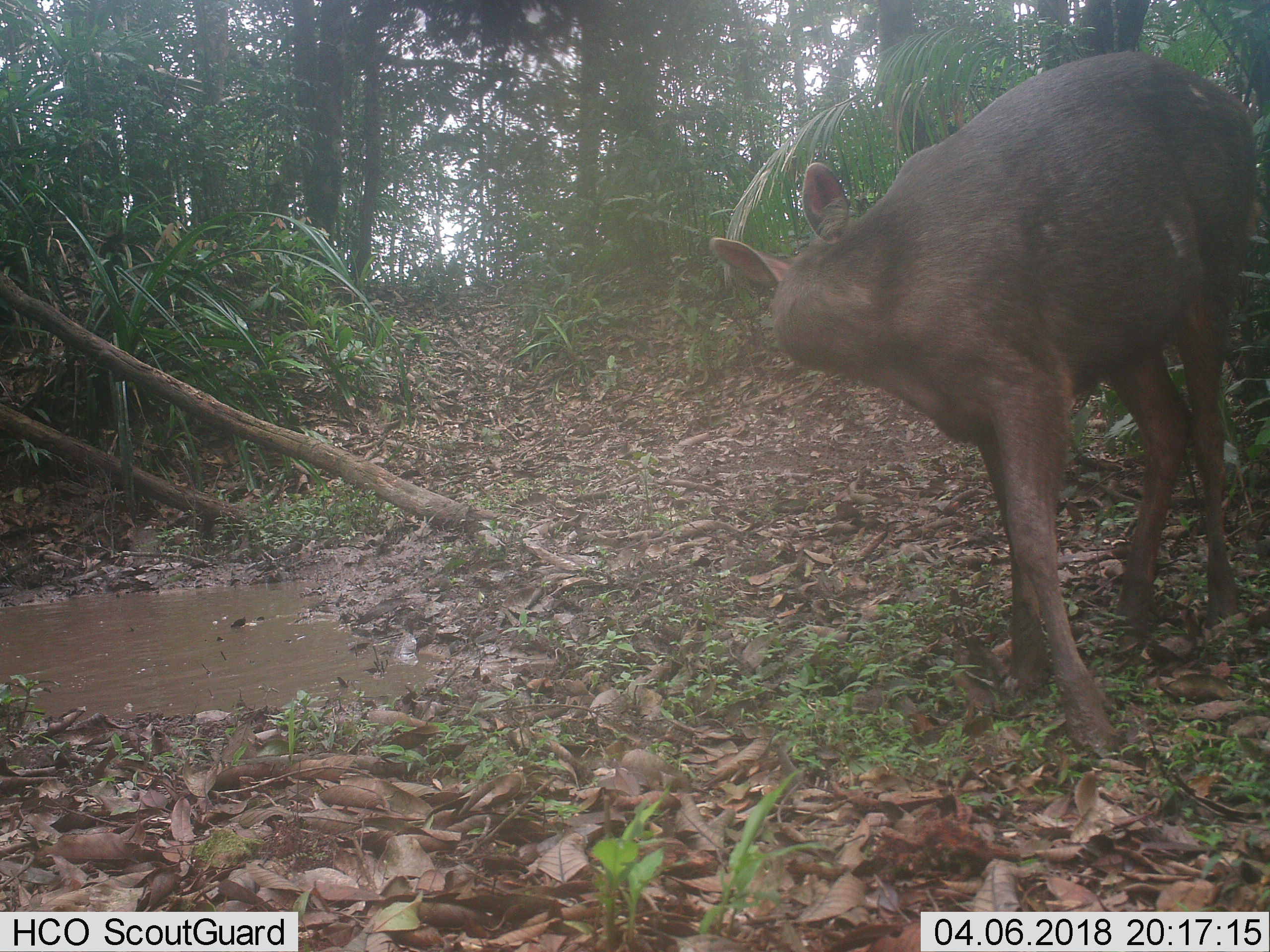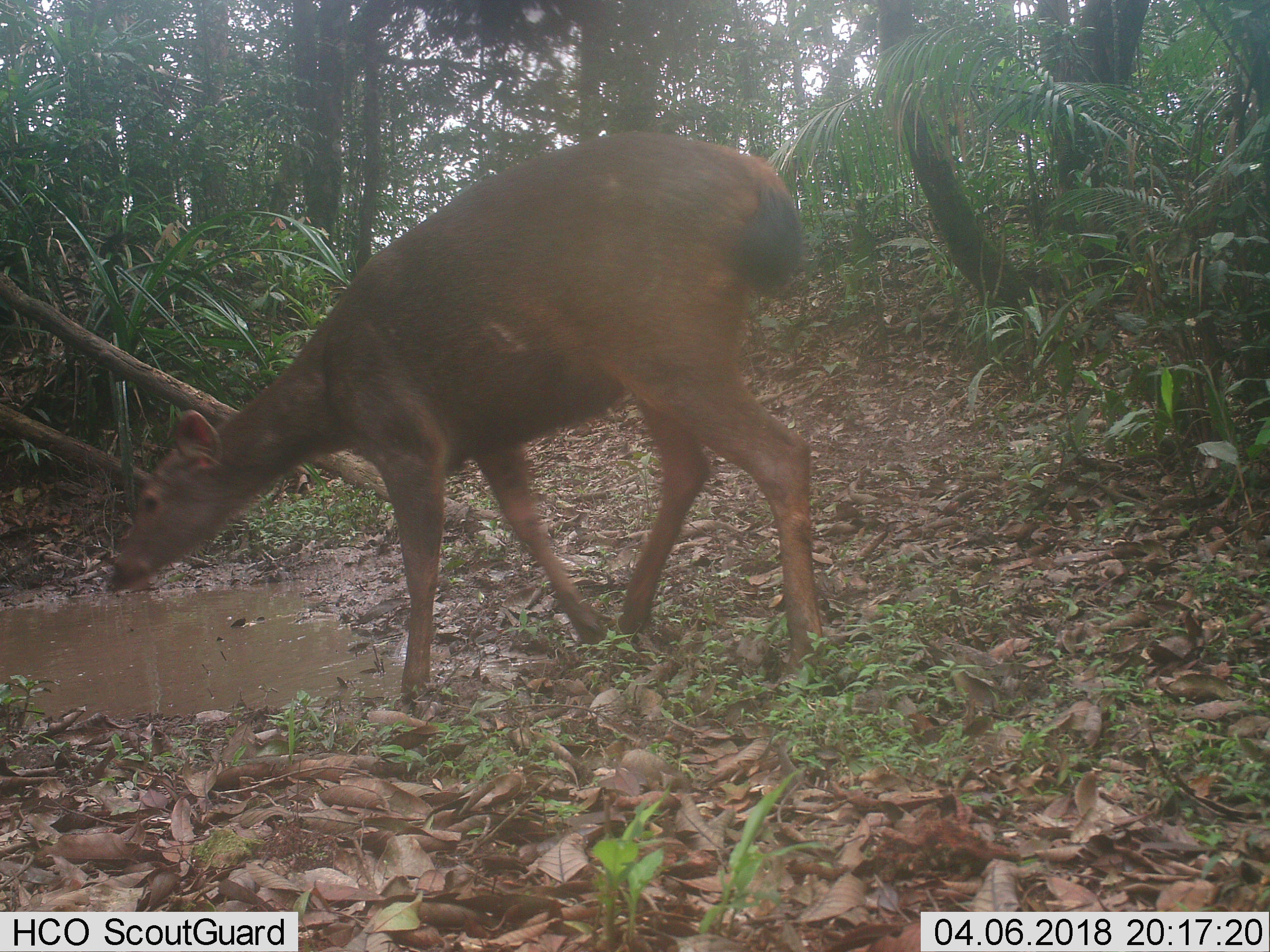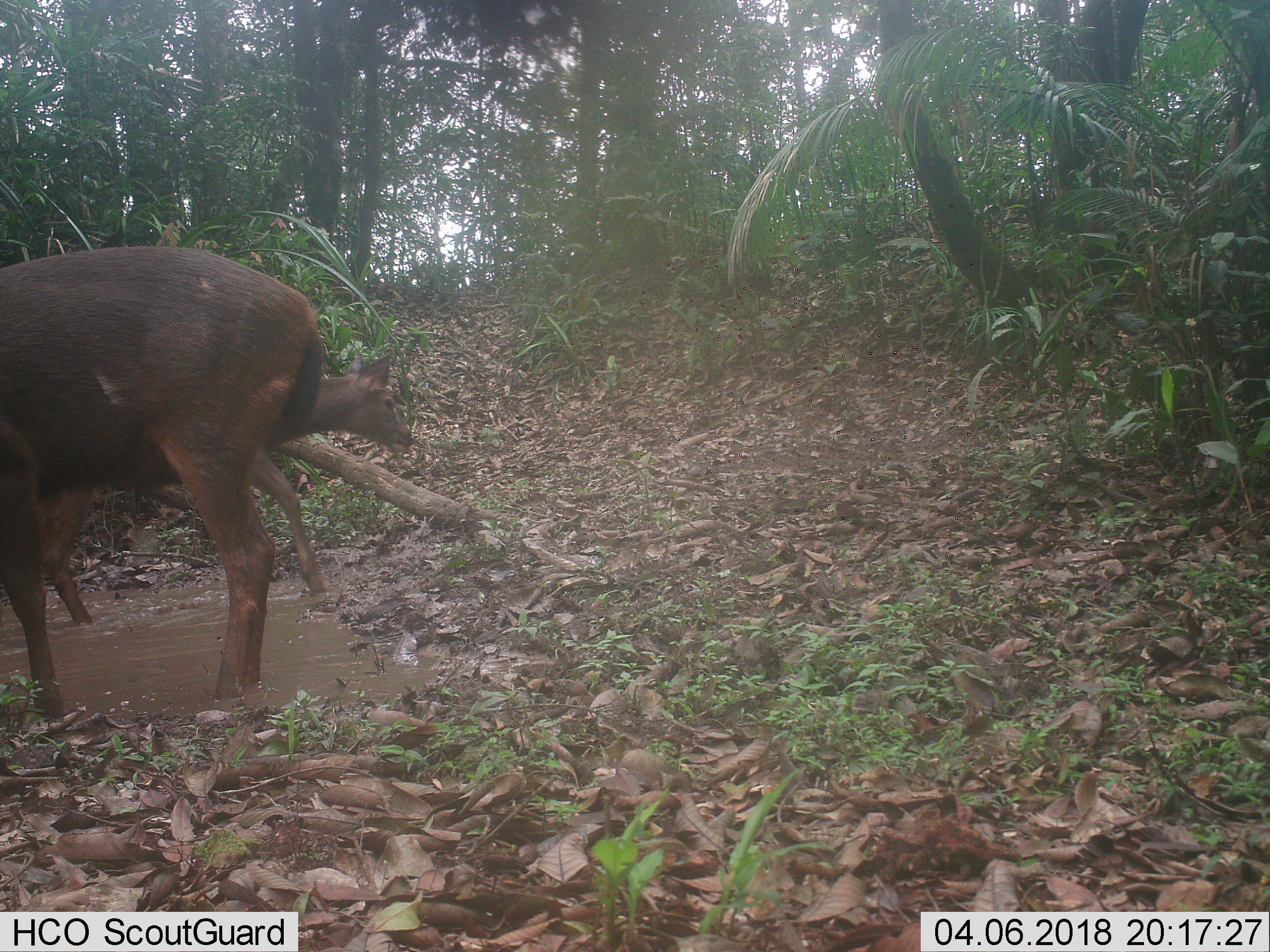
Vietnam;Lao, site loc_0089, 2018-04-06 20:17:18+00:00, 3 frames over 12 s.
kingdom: Animalia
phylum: Chordata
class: Mammalia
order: Artiodactyla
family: Cervidae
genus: Rusa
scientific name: Rusa unicolor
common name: sambar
Sambar (Rusa unicolor). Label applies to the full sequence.